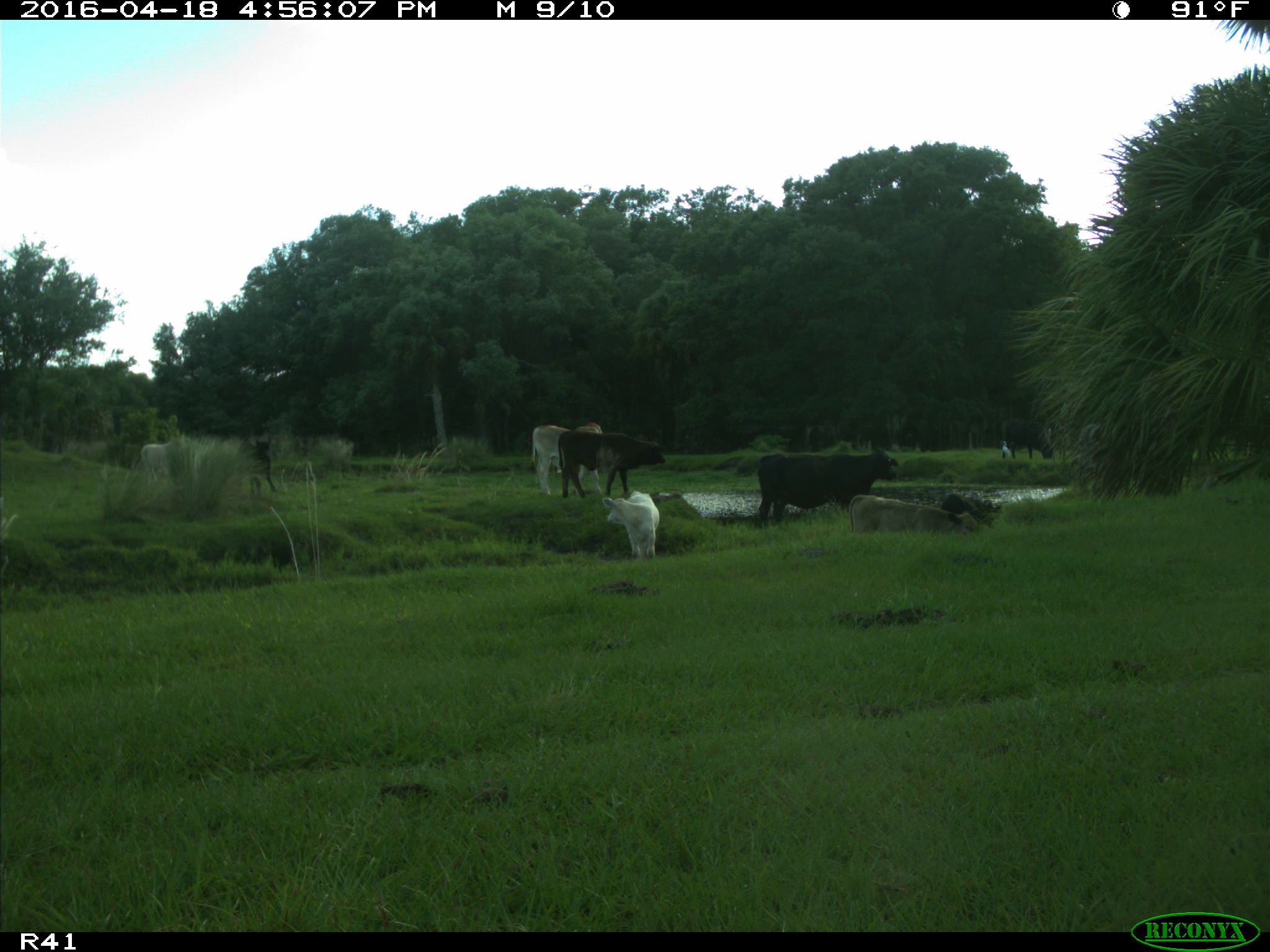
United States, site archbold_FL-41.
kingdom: Animalia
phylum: Chordata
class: Mammalia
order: Artiodactyla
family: Bovidae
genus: Bos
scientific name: Bos taurus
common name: domestic cow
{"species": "Bos taurus (domestic cow)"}